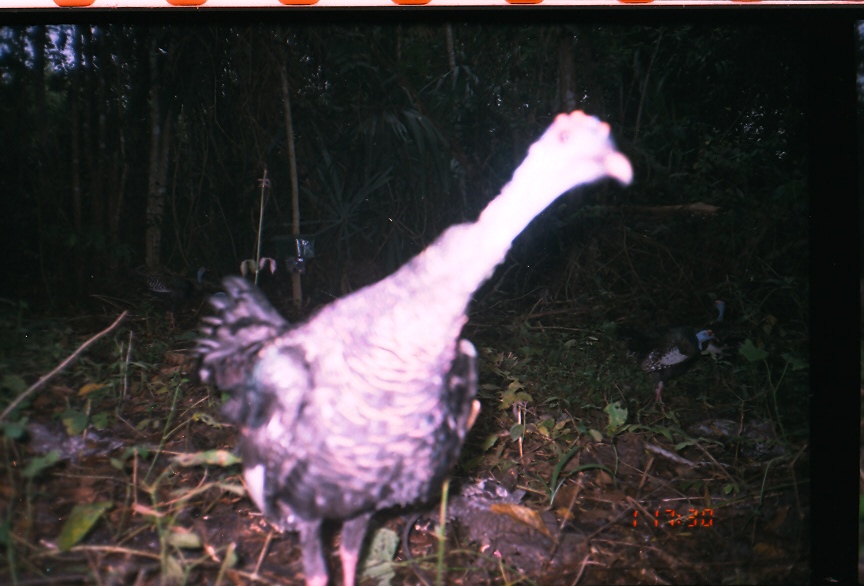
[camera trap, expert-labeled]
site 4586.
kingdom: Animalia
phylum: Chordata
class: Aves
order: Galliformes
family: Phasianidae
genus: Meleagris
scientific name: Meleagris ocellata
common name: ocellated turkey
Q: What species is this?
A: Meleagris ocellata (ocellated turkey).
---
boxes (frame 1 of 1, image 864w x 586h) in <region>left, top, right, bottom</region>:
meleagris ocellata: <region>189, 108, 636, 585</region>; <region>639, 326, 718, 416</region>; <region>133, 266, 211, 326</region>; <region>696, 296, 729, 366</region>